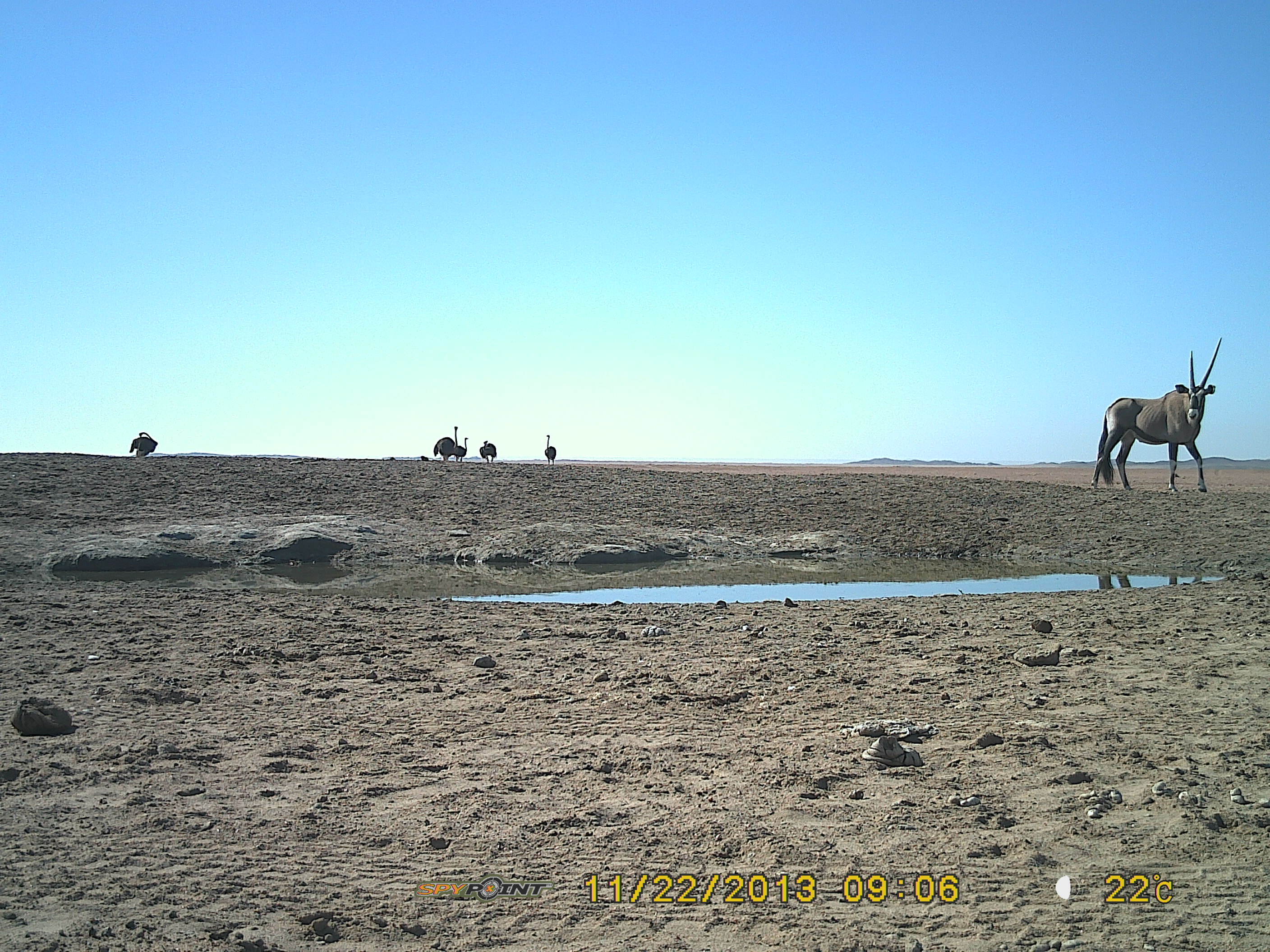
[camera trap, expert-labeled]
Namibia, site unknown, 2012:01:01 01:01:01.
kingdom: Animalia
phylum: Chordata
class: Mammalia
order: Artiodactyla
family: Bovidae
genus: Oryx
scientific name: Oryx gazella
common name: gemsbok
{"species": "Oryx gazella (gemsbok)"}